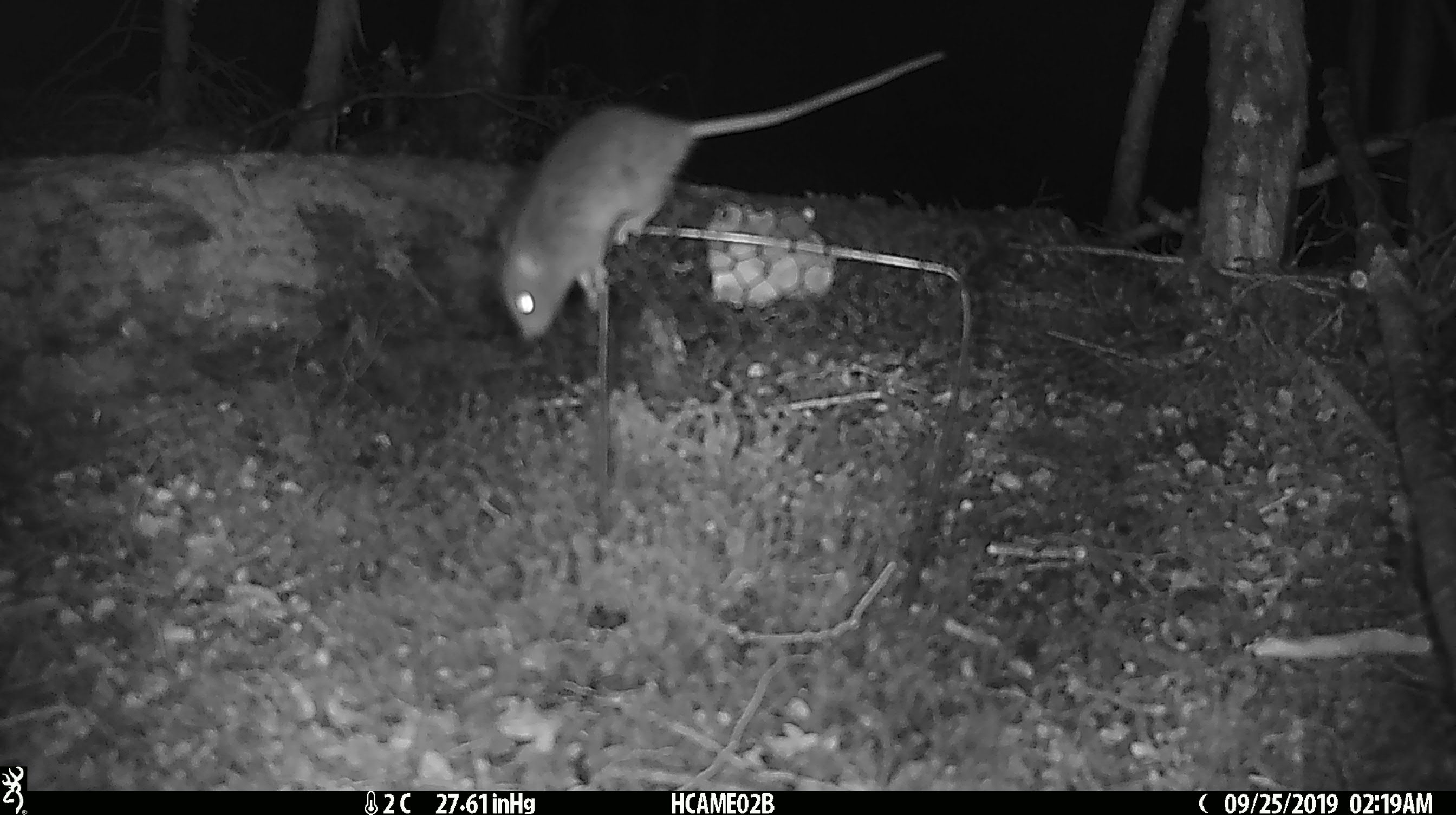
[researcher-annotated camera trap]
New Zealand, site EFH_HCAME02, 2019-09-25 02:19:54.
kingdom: Animalia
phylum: Chordata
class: Mammalia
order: Rodentia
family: Muridae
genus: Mus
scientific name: Mus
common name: mouse